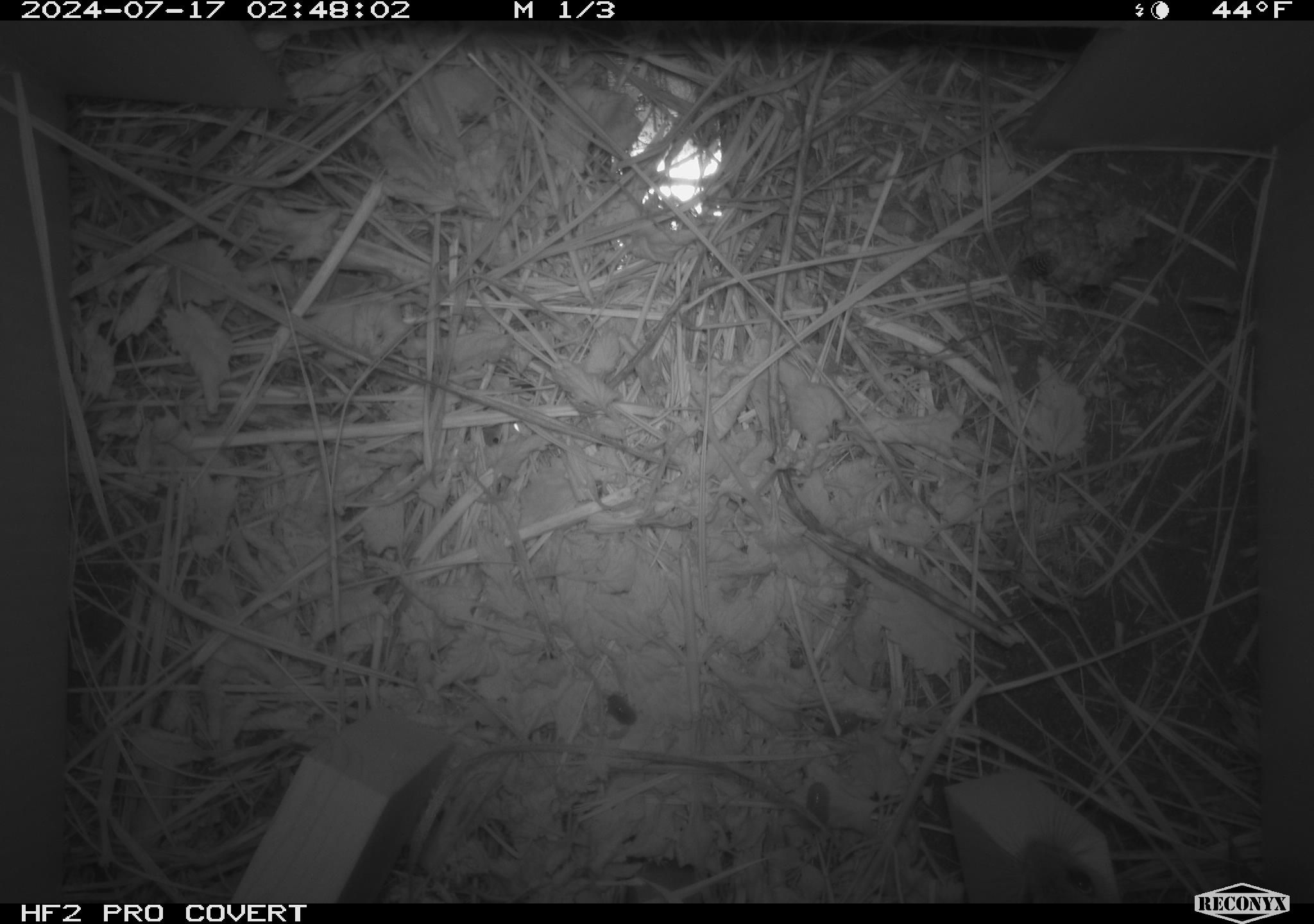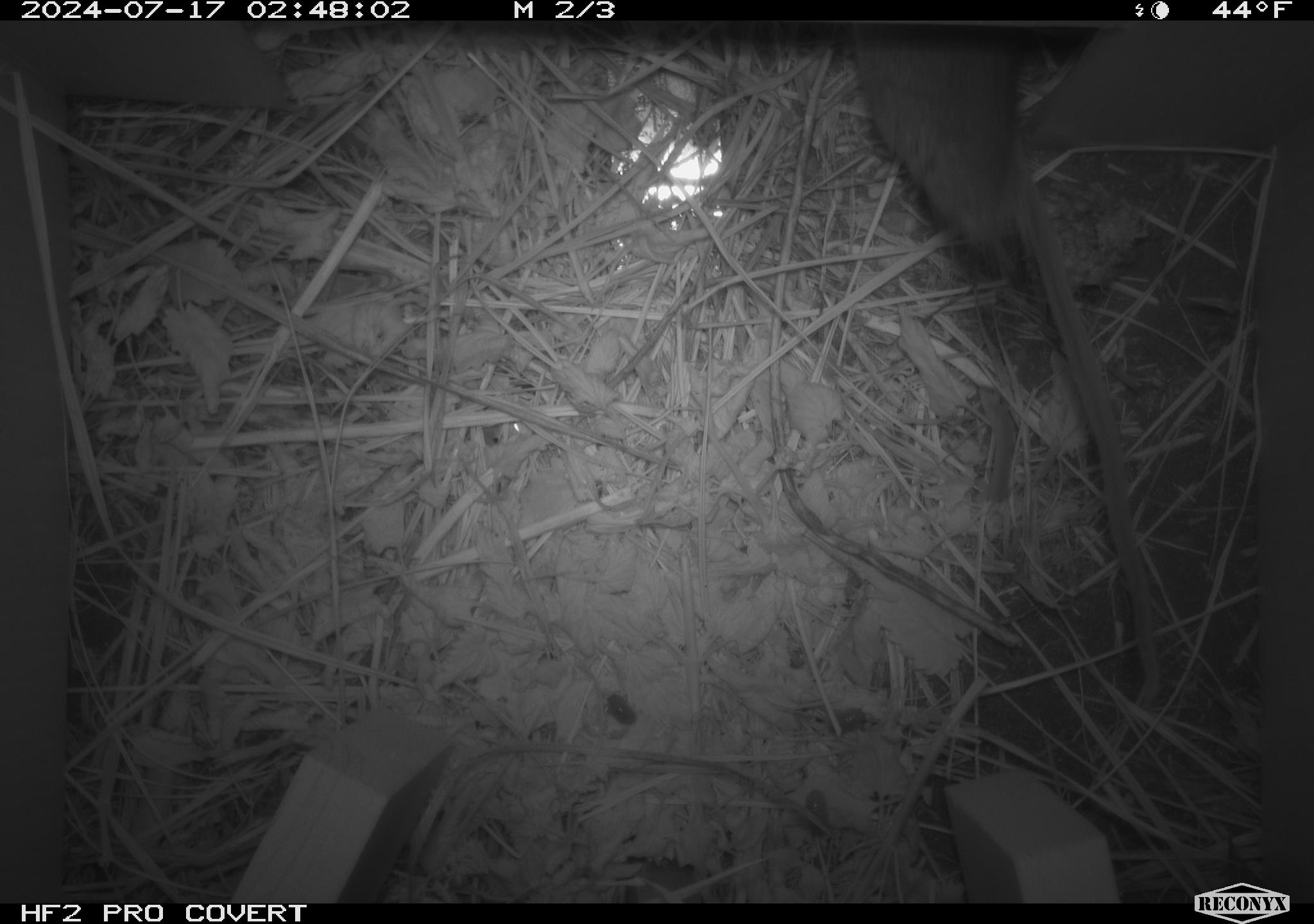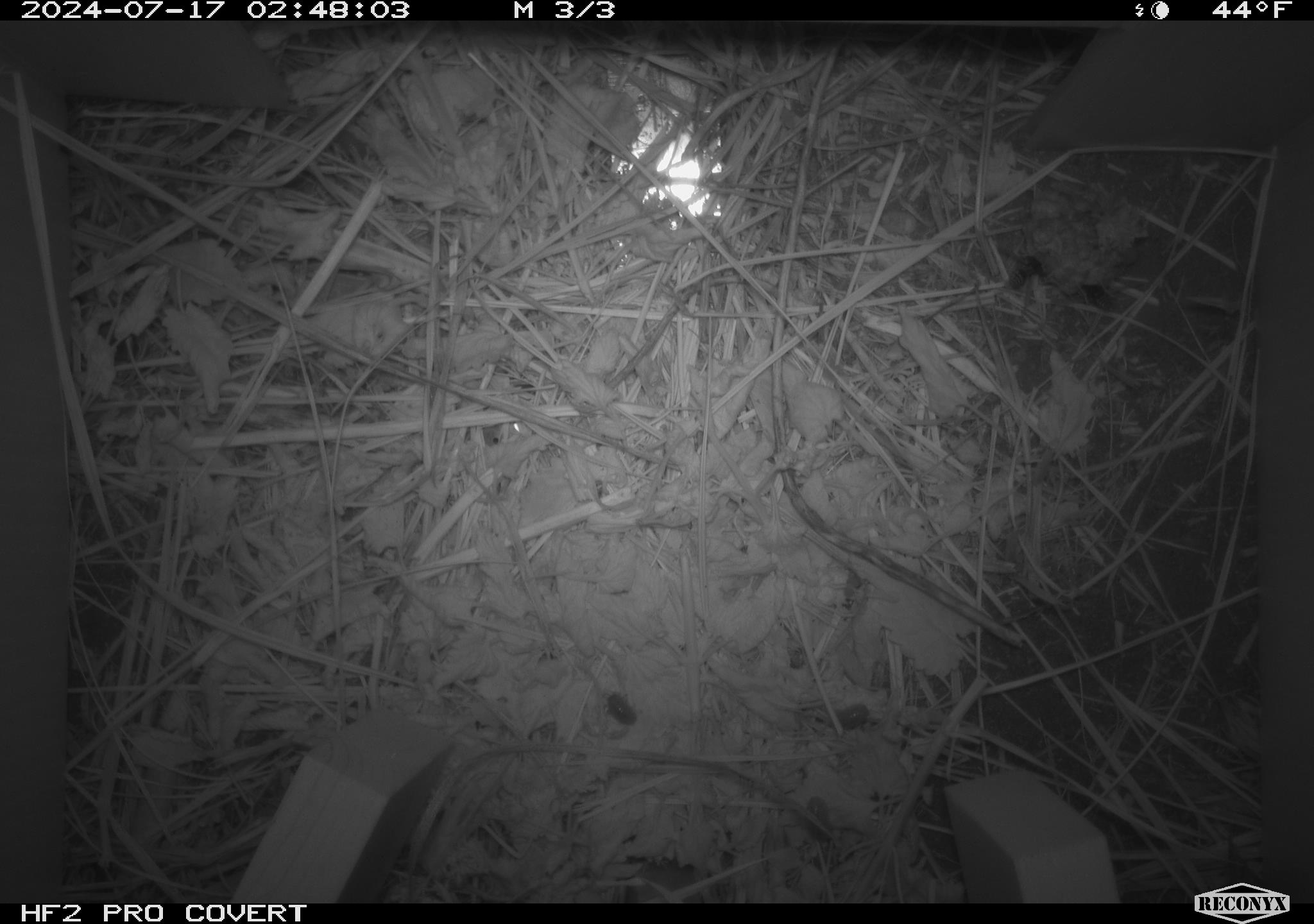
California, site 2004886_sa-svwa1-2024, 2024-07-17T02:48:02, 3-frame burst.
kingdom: Animalia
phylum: Chordata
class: Mammalia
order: Rodentia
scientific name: Rodentia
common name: mouse species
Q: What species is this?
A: Mouse species (Rodentia).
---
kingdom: Animalia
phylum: Arthropoda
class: Malacostraca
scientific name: Malacostraca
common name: amphipods, crabs, isopods, krill, lobsters and shrimps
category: malacostracan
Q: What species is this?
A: Malacostracan (amphipods, crabs, isopods, krill, lobsters and shrimps) (Malacostraca).